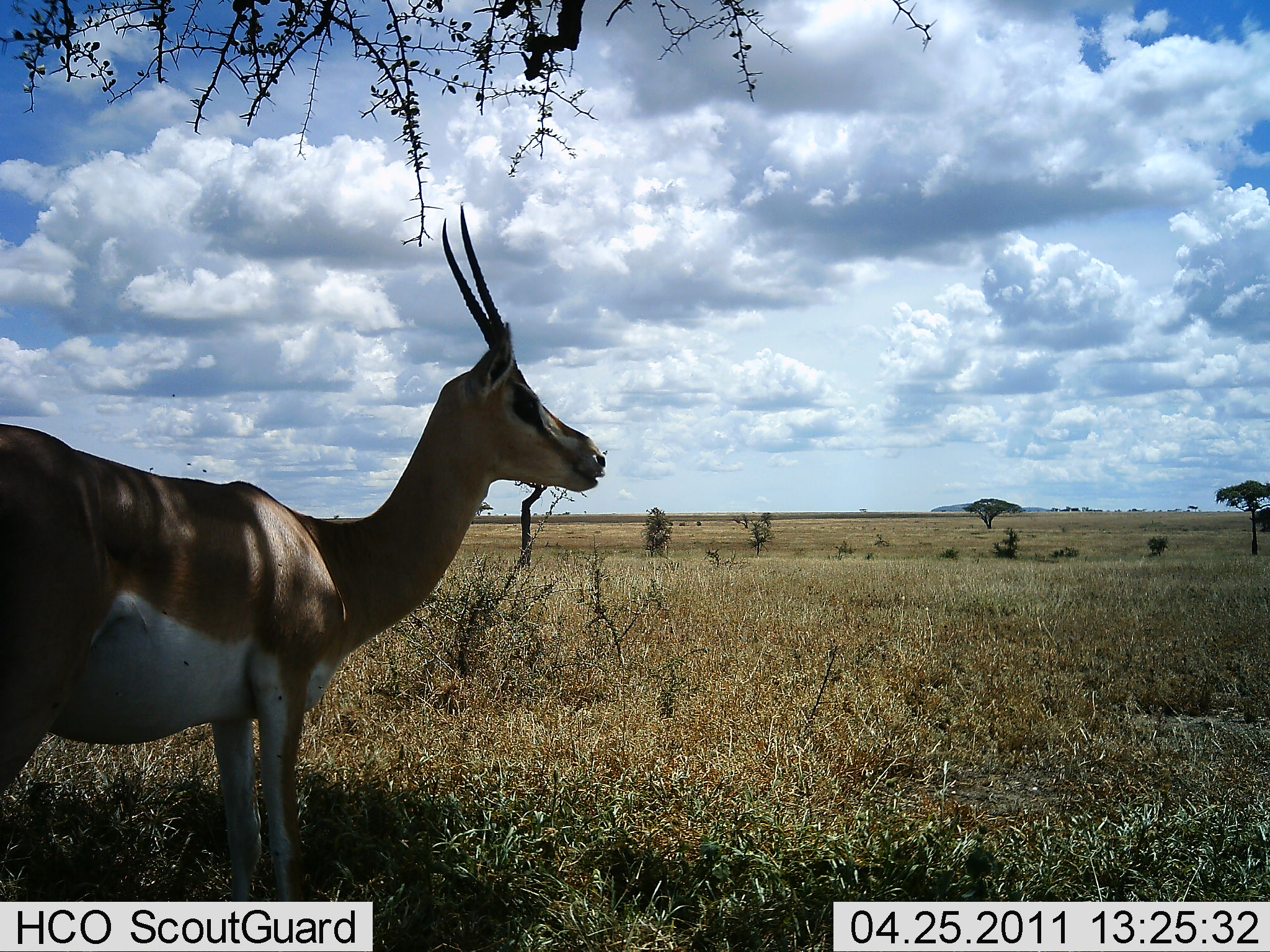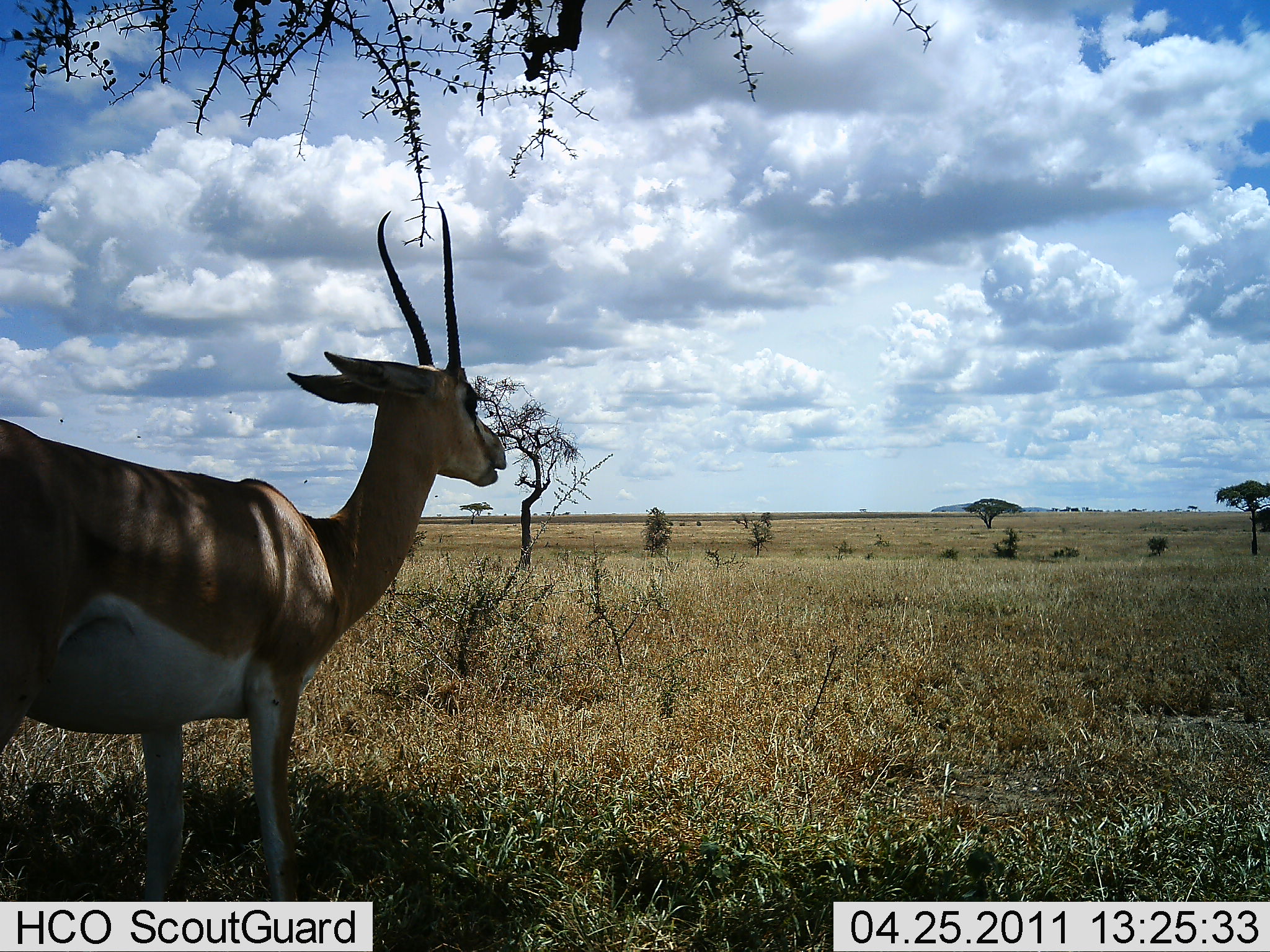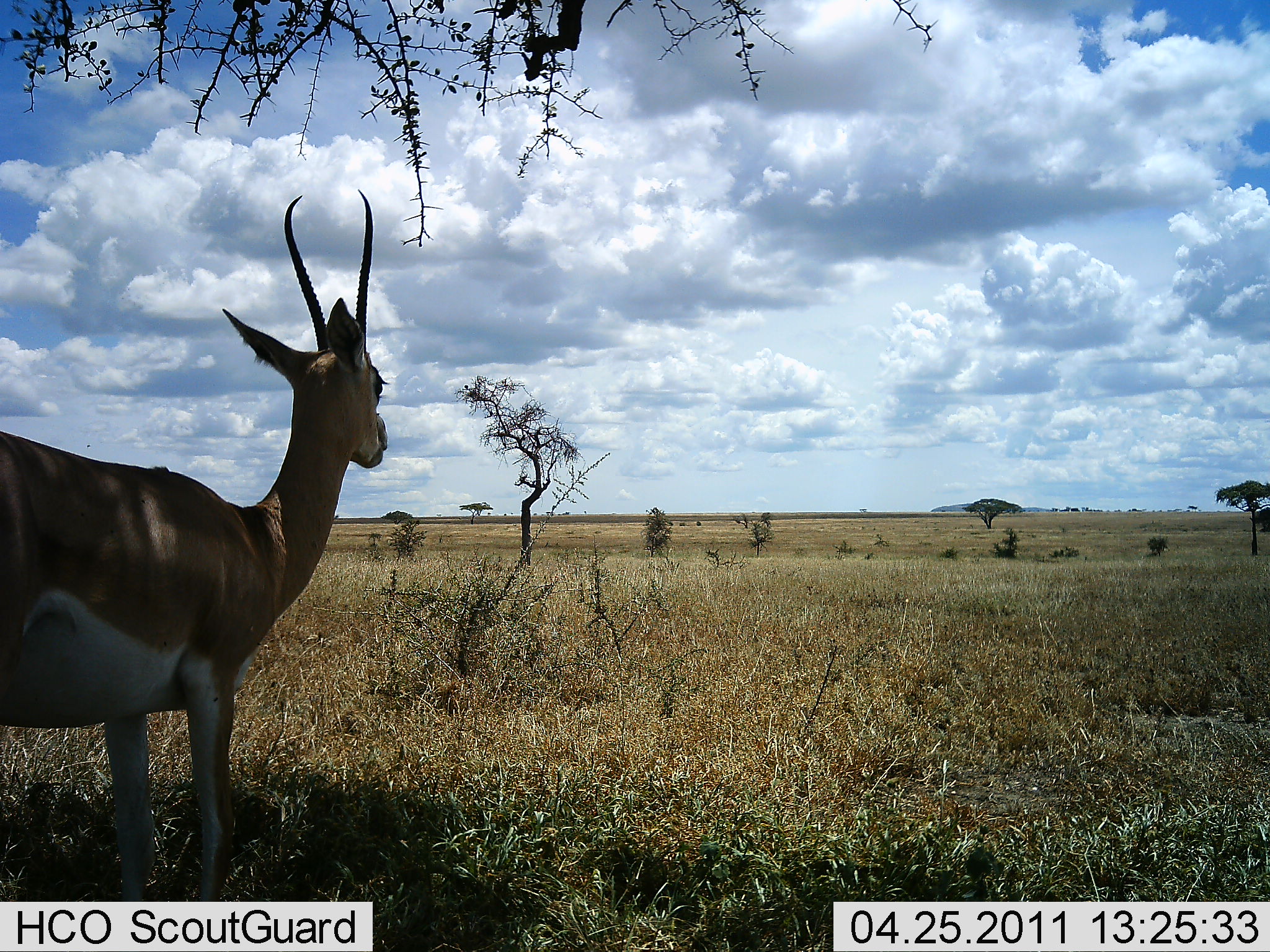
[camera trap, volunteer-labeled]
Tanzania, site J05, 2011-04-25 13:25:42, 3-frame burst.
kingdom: Animalia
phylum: Chordata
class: Mammalia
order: Artiodactyla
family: Bovidae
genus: Nanger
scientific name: Nanger granti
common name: grant's gazelle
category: gazellegrants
Gazellegrants (grant's gazelle) (Nanger granti), count 1. Behavior (volunteer vote fractions): standing 86%, resting 0%, moving 21%, interacting 0%. Young present (vote fraction): 0%. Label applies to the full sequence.